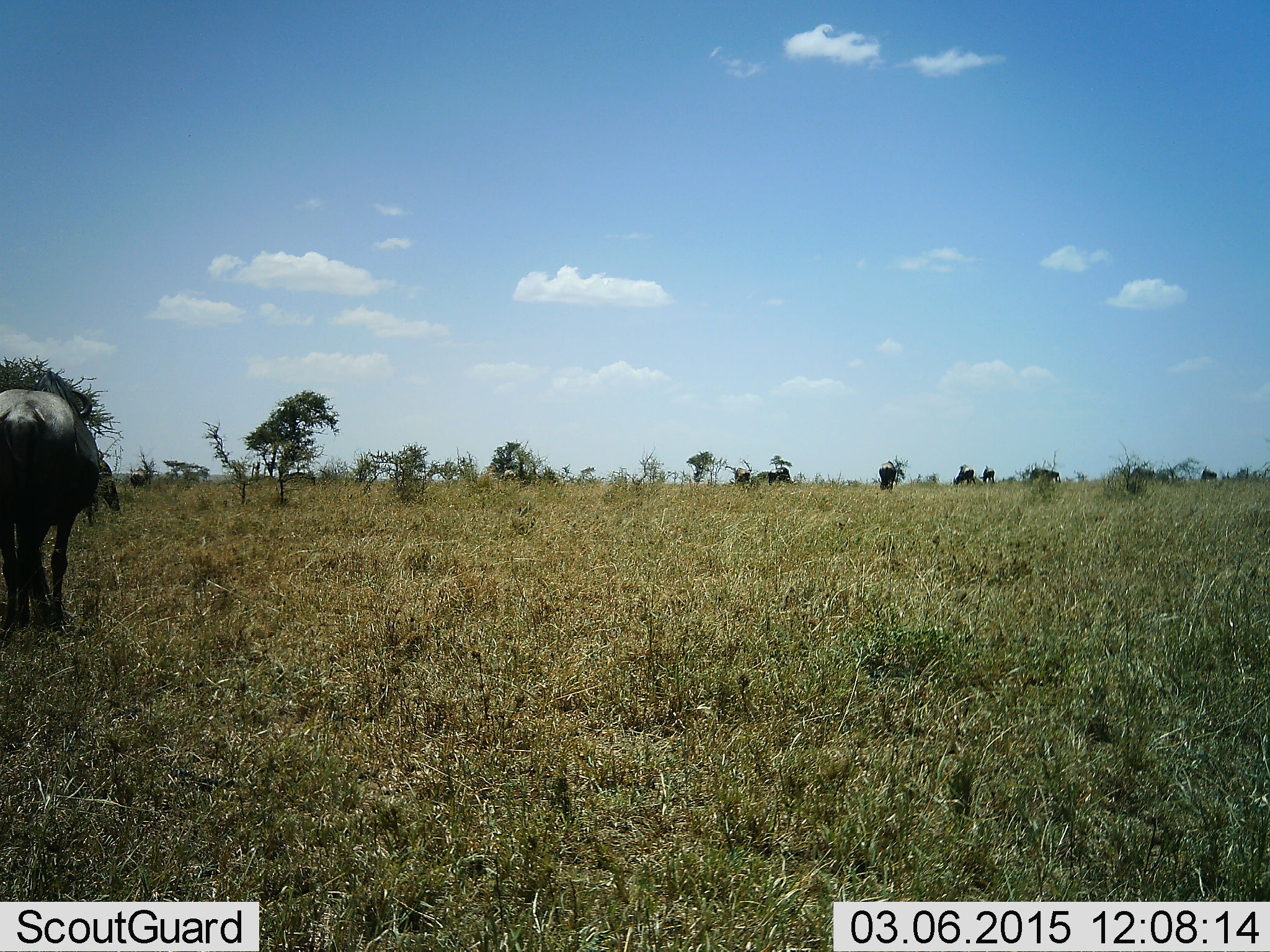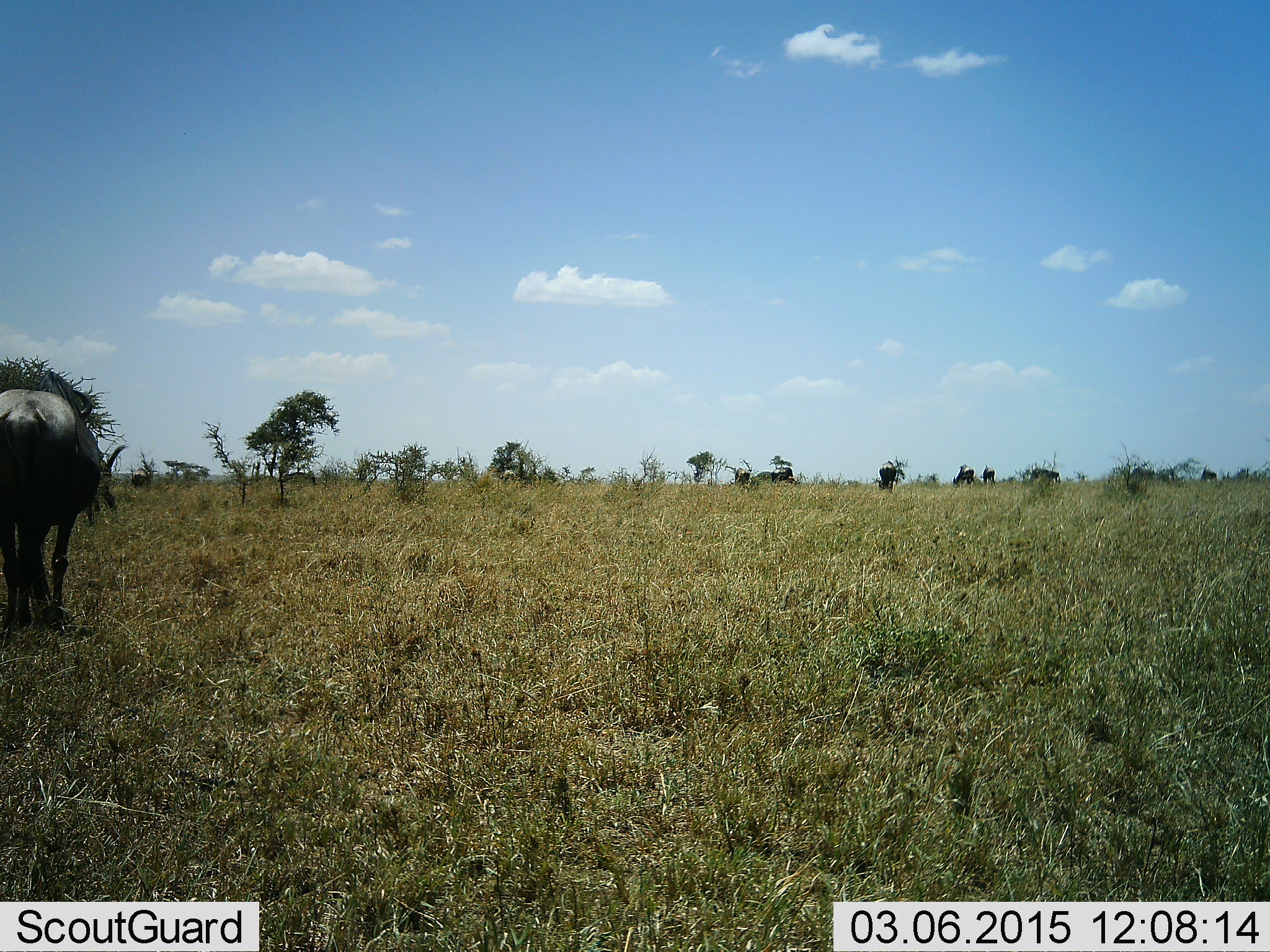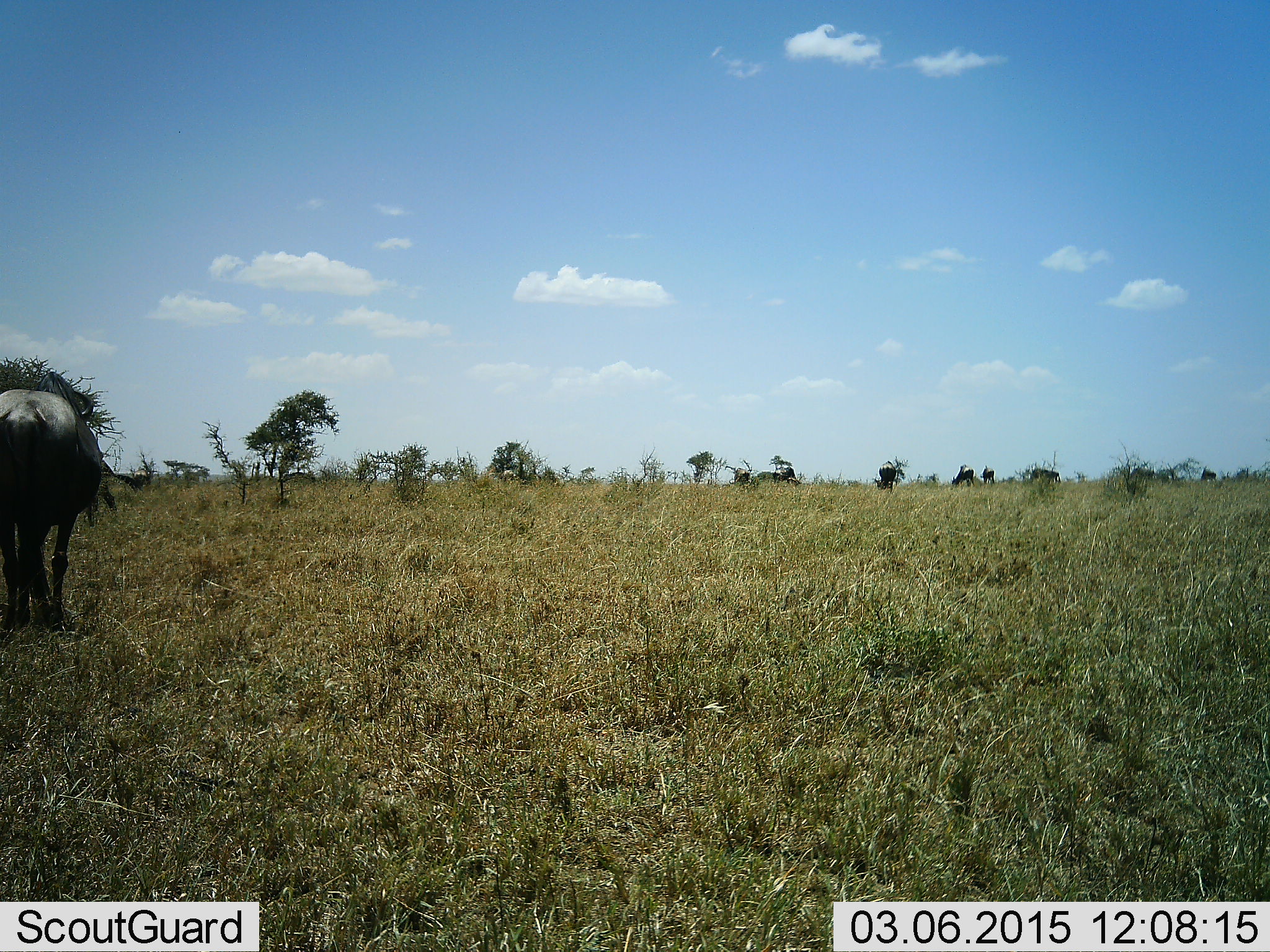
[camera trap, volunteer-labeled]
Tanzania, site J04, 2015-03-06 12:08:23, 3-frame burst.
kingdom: Animalia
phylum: Chordata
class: Mammalia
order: Artiodactyla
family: Bovidae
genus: Connochaetes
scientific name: Connochaetes taurinus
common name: blue wildebeest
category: wildebeest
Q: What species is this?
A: Wildebeest (blue wildebeest) (Connochaetes taurinus).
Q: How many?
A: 1.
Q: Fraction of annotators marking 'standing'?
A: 80%.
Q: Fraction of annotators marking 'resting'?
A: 0%.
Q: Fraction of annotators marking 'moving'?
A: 10%.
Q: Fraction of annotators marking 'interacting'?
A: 0%.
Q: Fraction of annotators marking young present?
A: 0%.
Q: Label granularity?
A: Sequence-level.